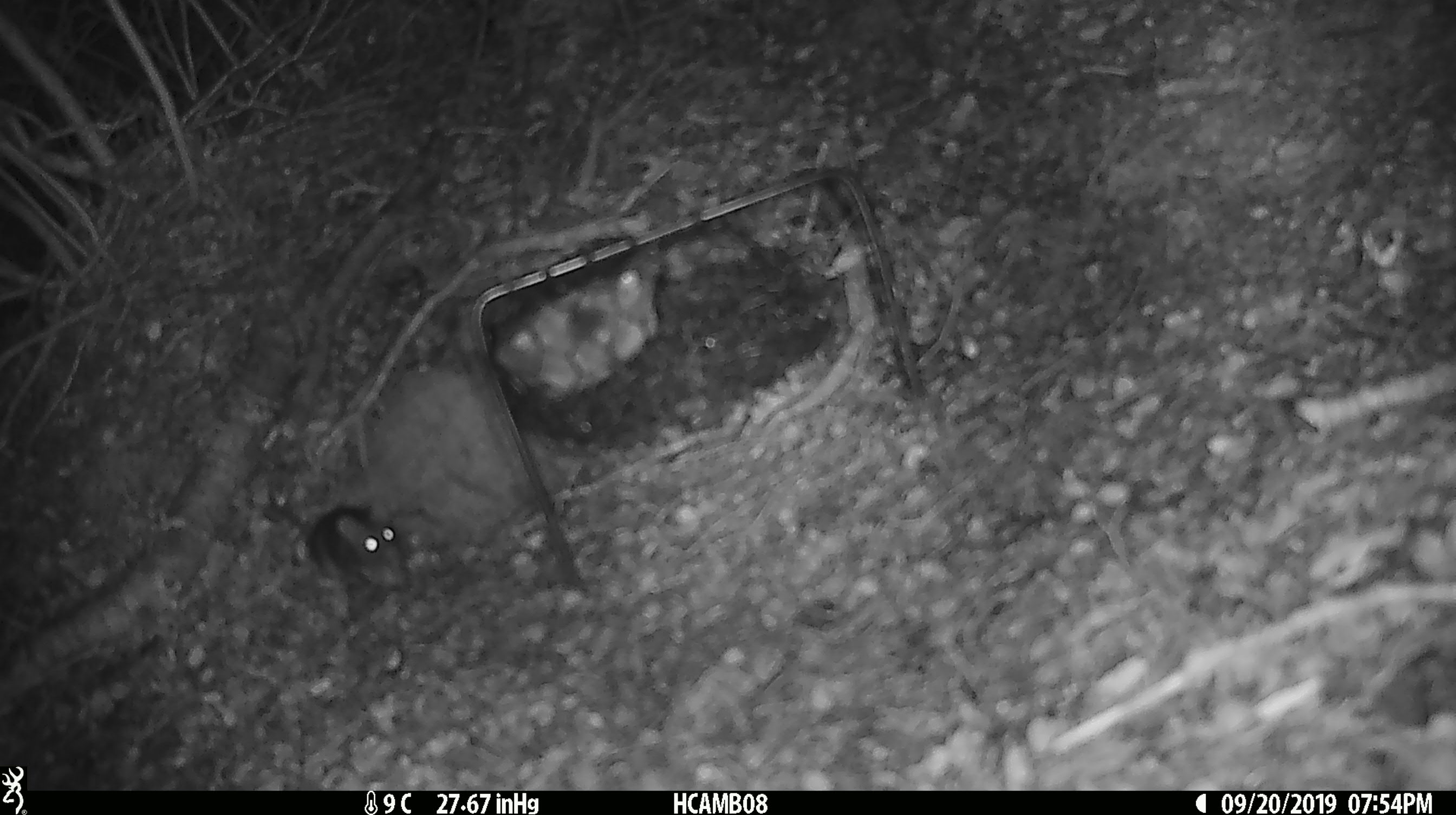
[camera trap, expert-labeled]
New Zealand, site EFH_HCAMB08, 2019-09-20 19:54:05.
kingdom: Animalia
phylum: Chordata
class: Mammalia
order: Rodentia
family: Muridae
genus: Mus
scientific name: Mus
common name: mouse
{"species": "mouse (Mus)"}